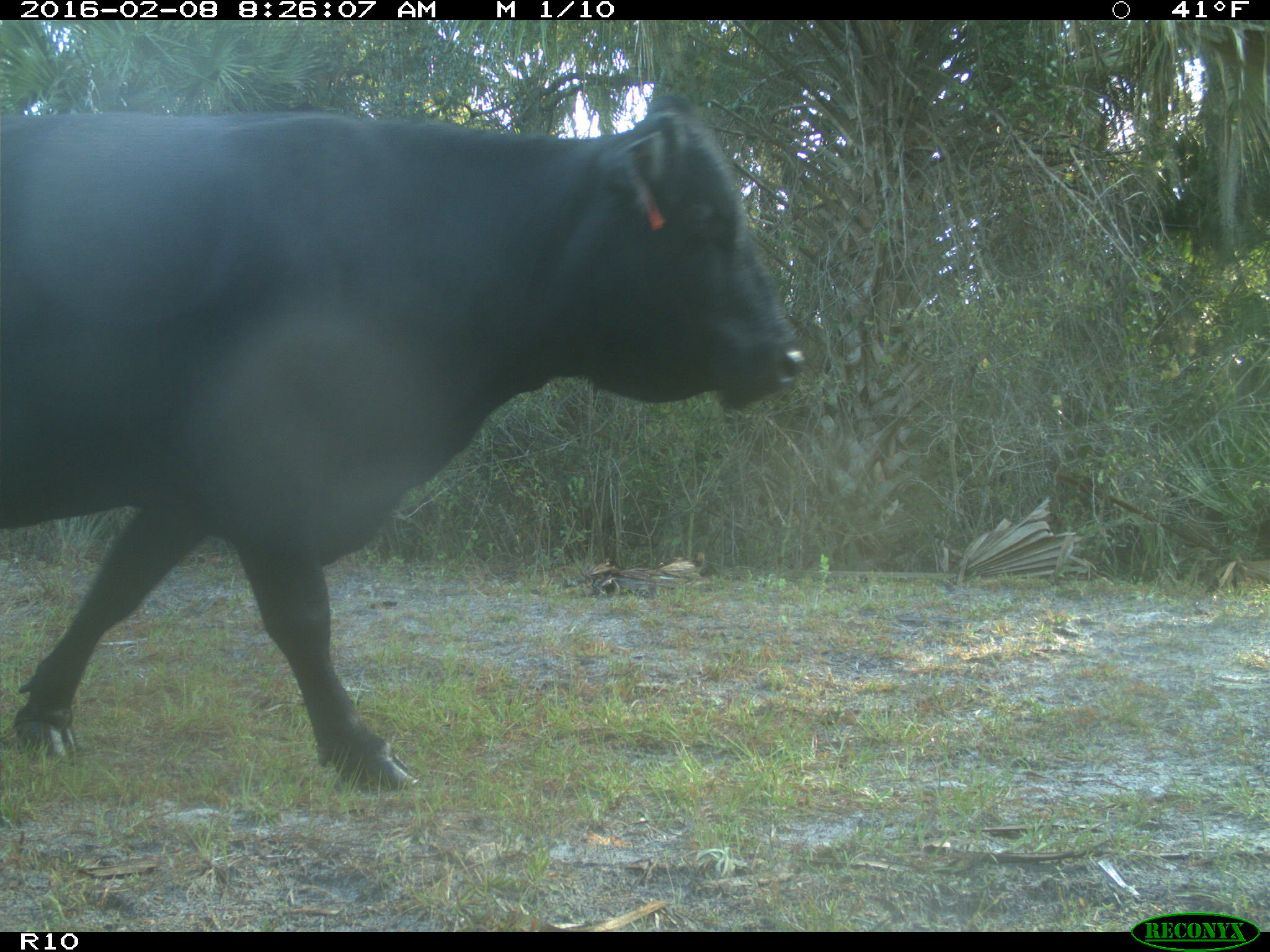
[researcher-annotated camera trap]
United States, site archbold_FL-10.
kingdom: Animalia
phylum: Chordata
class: Mammalia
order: Artiodactyla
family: Bovidae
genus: Bos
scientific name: Bos taurus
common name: domestic cow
Bos taurus (domestic cow).